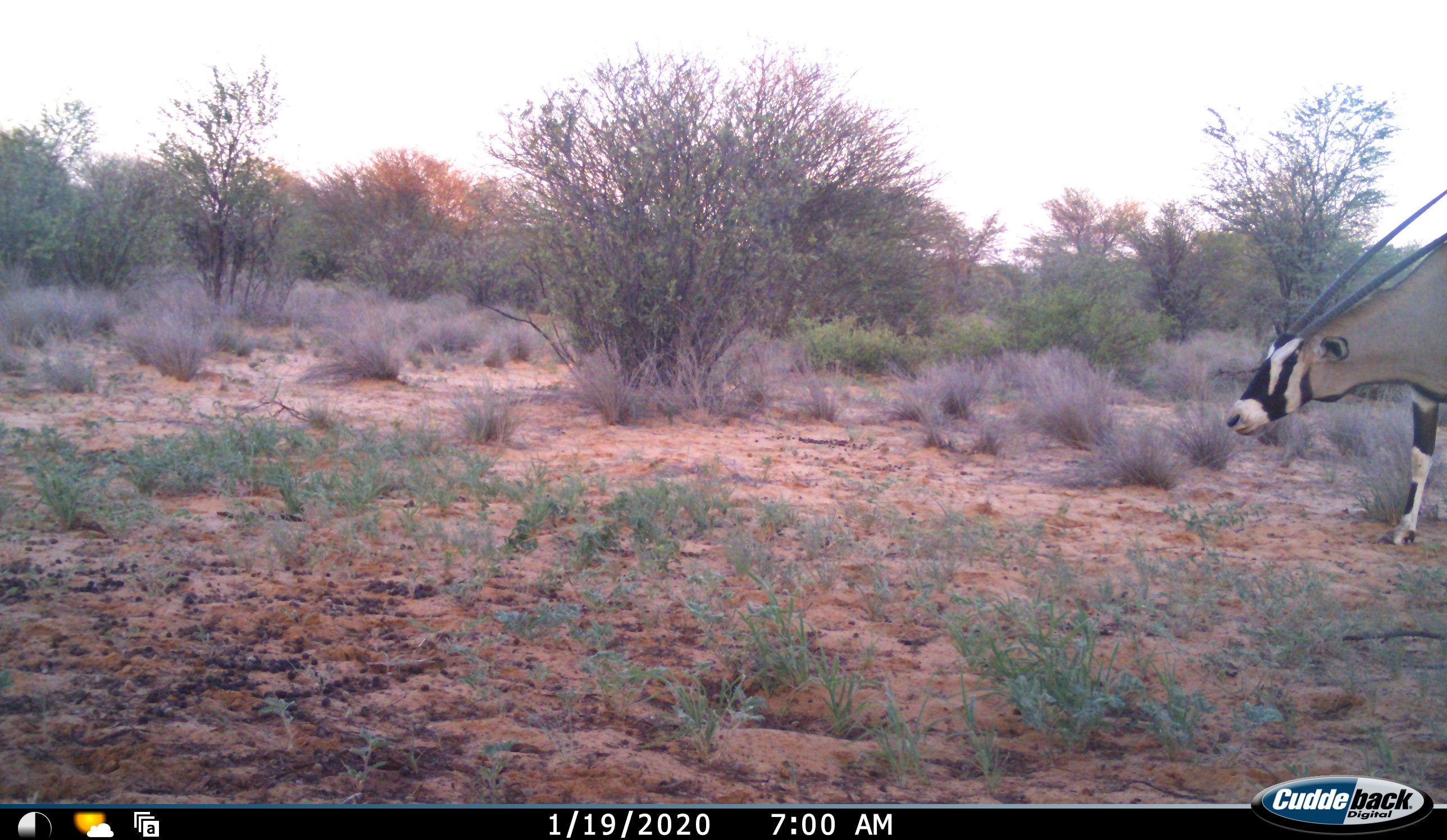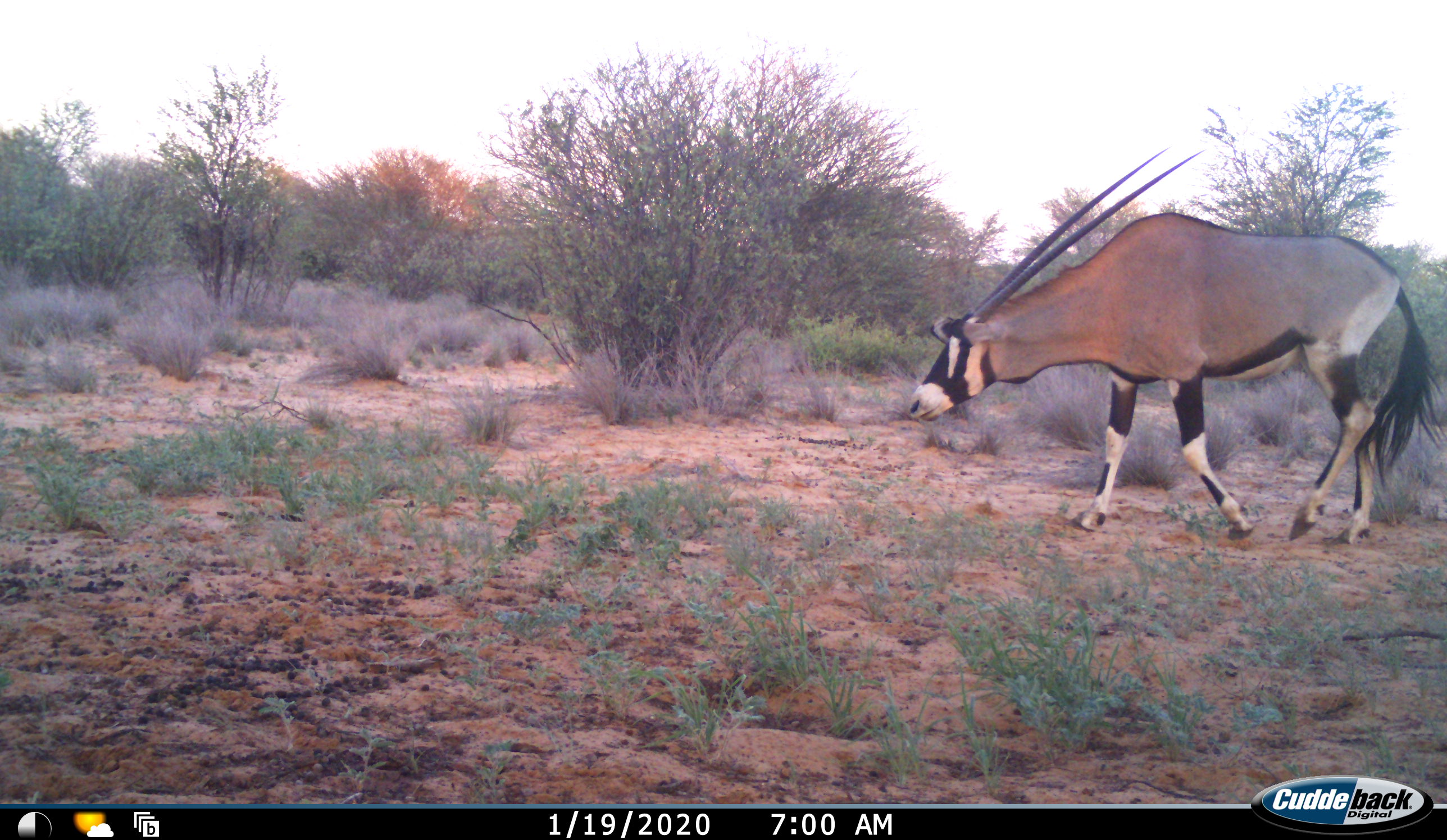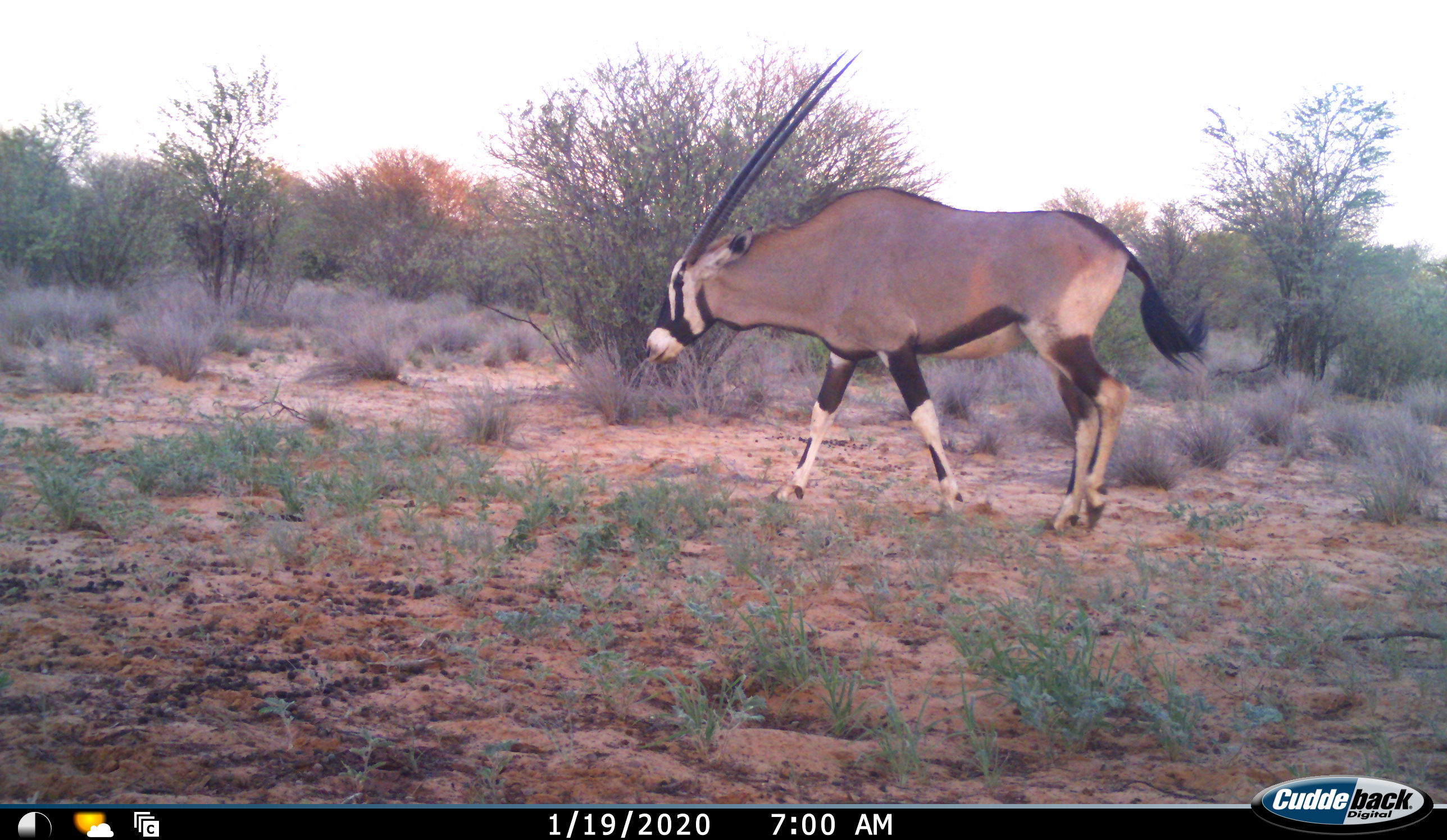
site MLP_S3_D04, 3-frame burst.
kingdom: Animalia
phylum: Chordata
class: Mammalia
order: Artiodactyla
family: Bovidae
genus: Oryx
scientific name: Oryx gazella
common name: gemsbok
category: oryx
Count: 1.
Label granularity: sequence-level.